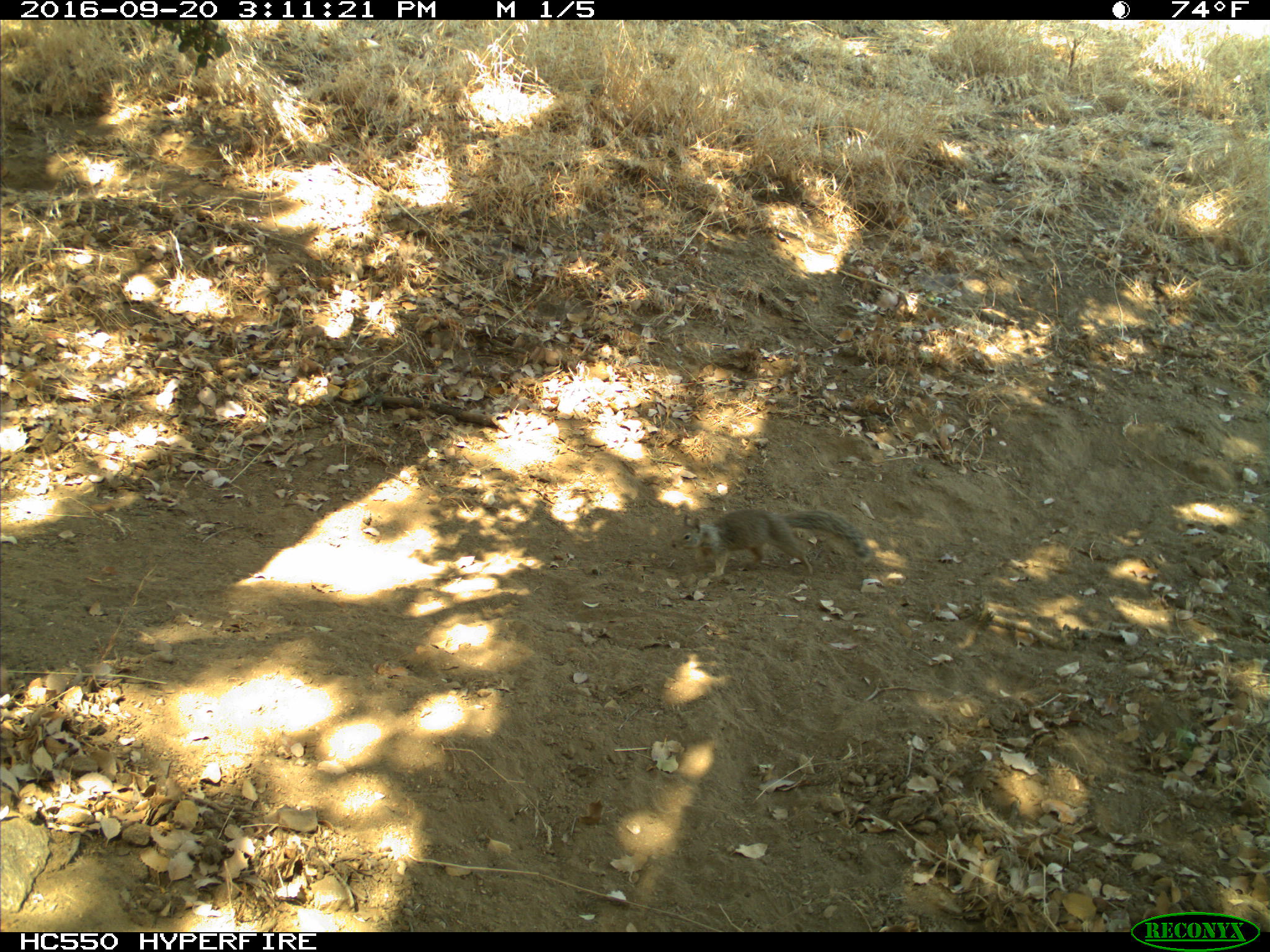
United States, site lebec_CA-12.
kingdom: Animalia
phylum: Chordata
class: Mammalia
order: Rodentia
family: Sciuridae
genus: Otospermophilus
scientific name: Otospermophilus beecheyi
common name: california ground squirrel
Otospermophilus beecheyi (california ground squirrel).